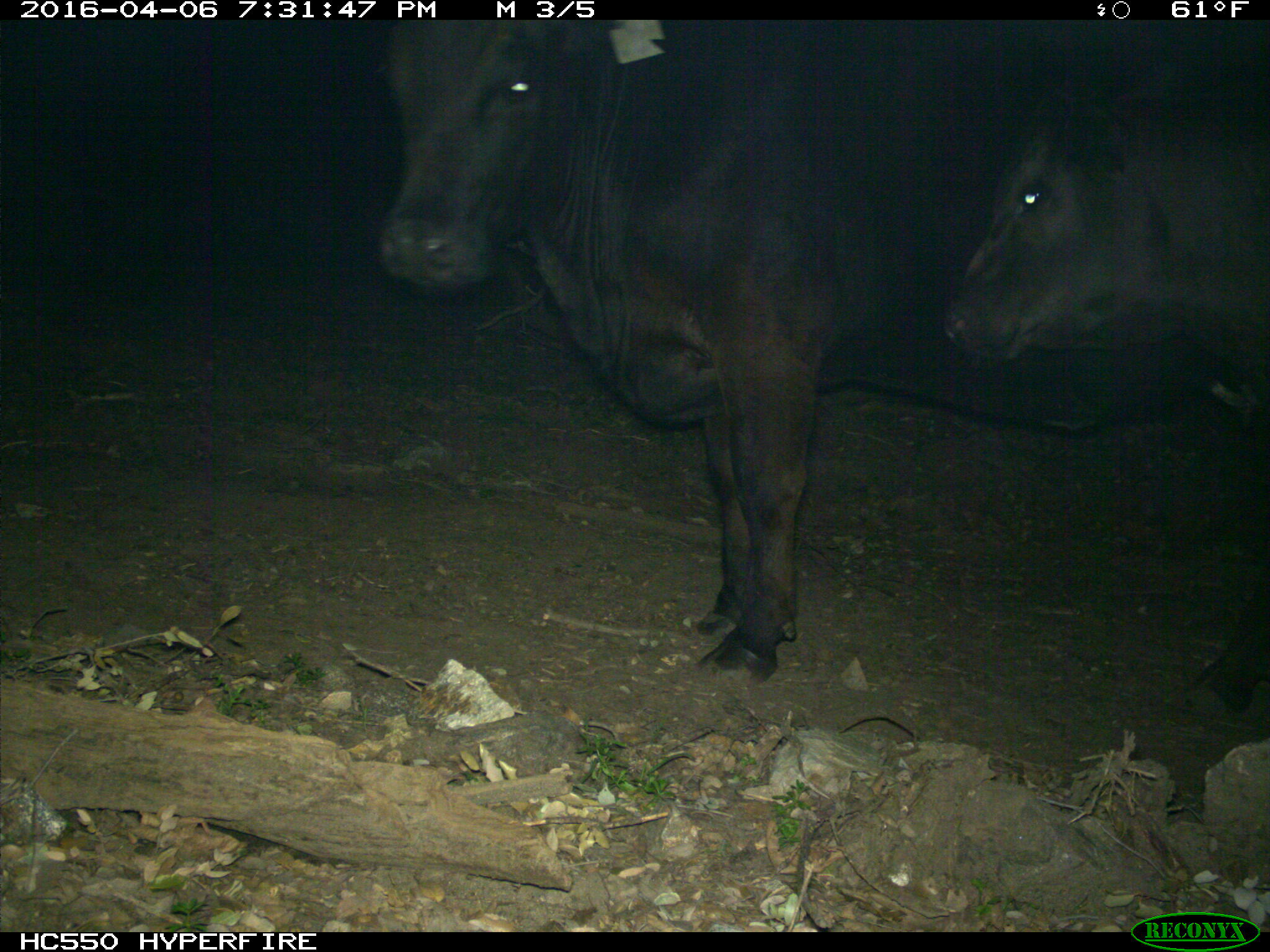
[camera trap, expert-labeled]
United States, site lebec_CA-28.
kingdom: Animalia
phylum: Chordata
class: Mammalia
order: Artiodactyla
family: Bovidae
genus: Bos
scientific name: Bos taurus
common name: domestic cow